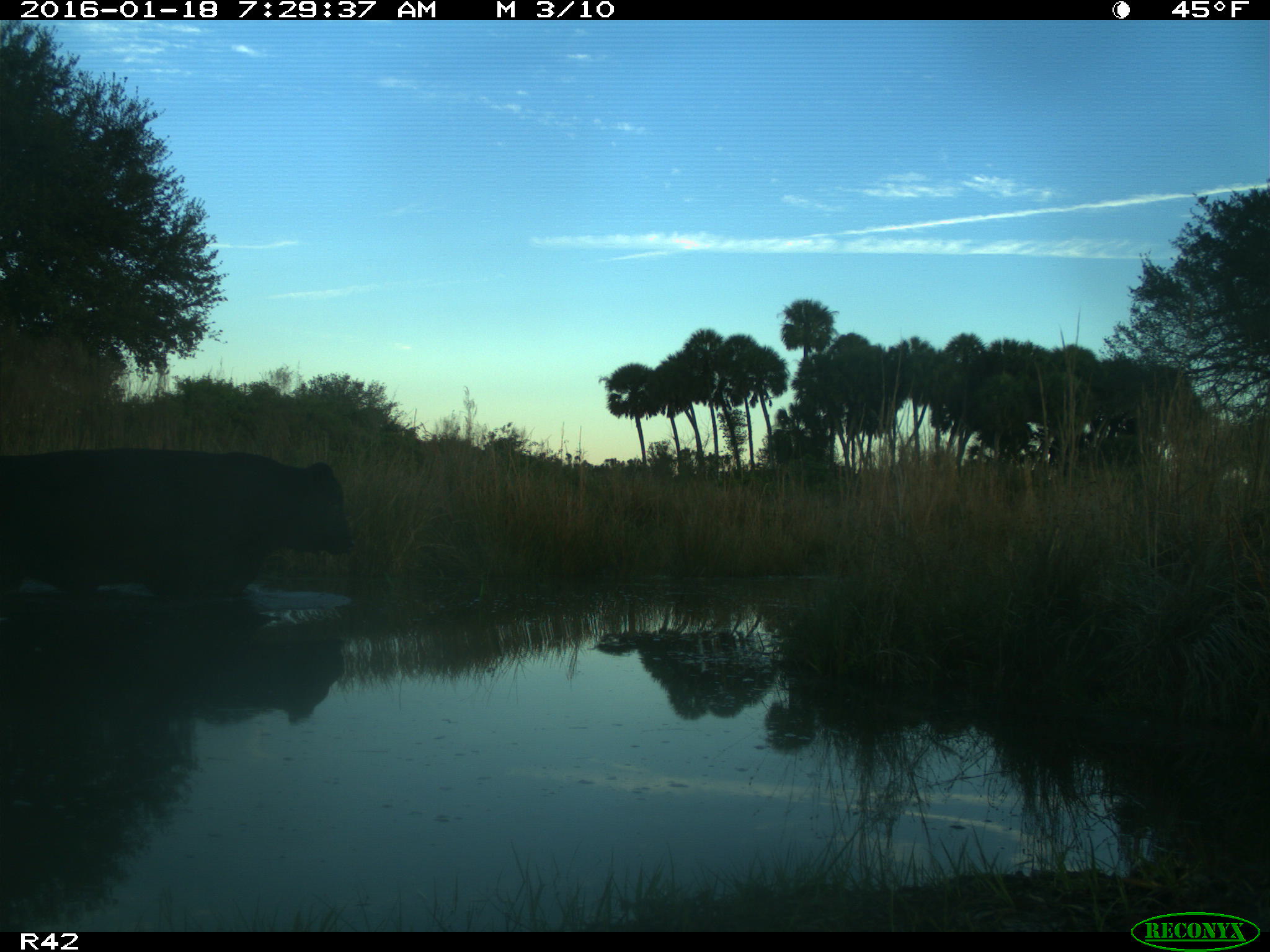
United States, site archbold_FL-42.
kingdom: Animalia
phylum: Chordata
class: Mammalia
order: Artiodactyla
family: Bovidae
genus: Bos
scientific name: Bos taurus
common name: domestic cow